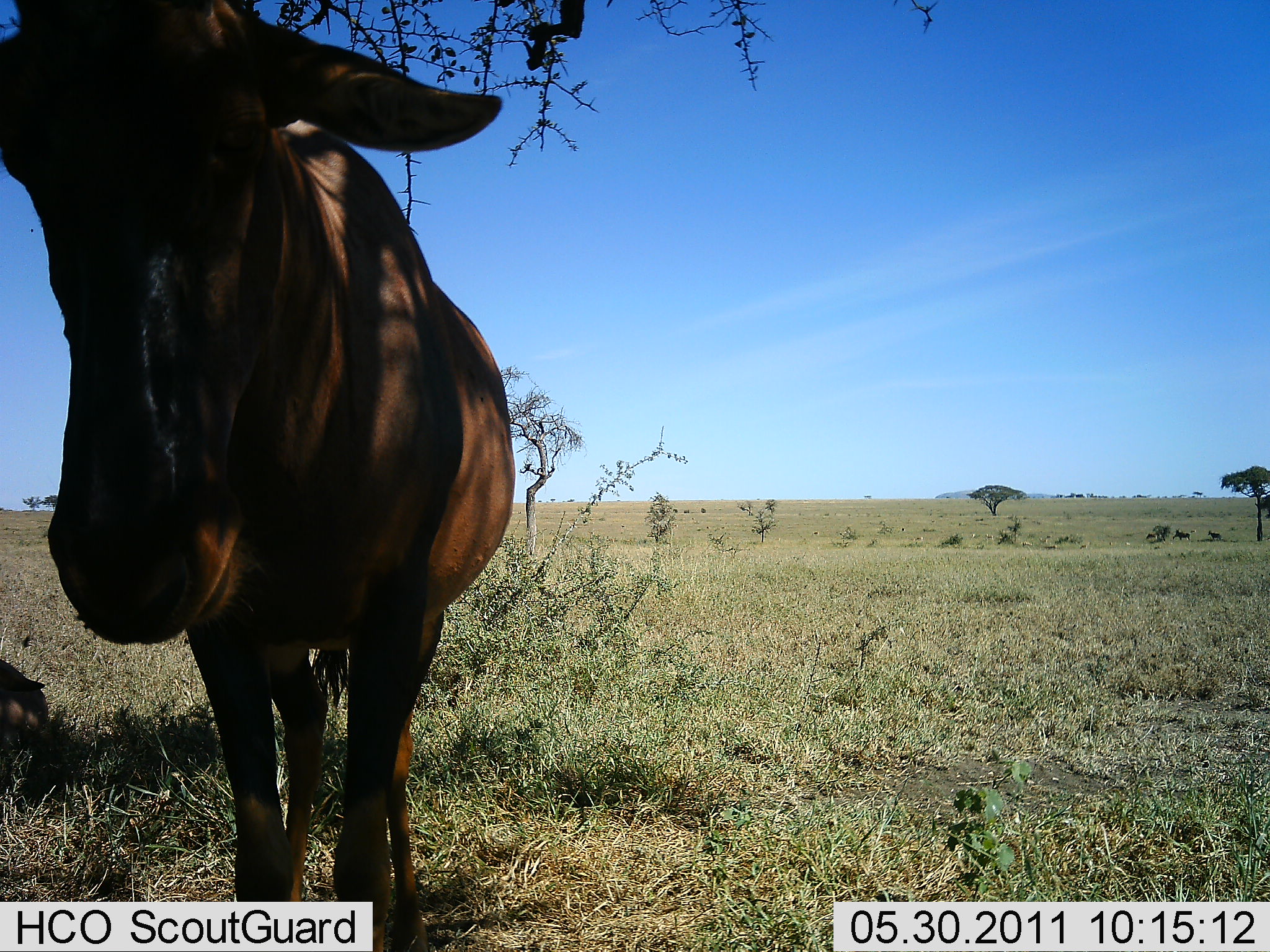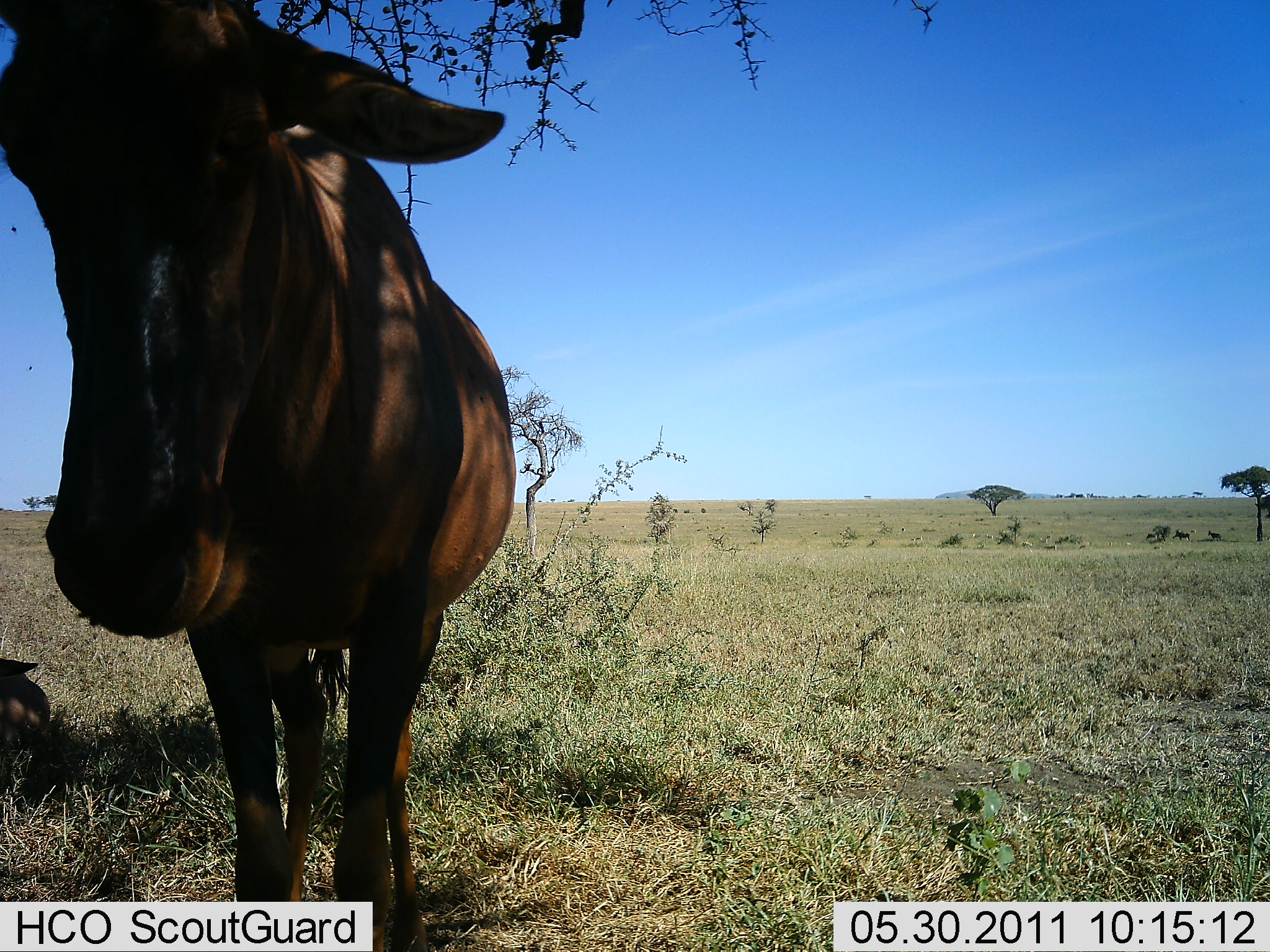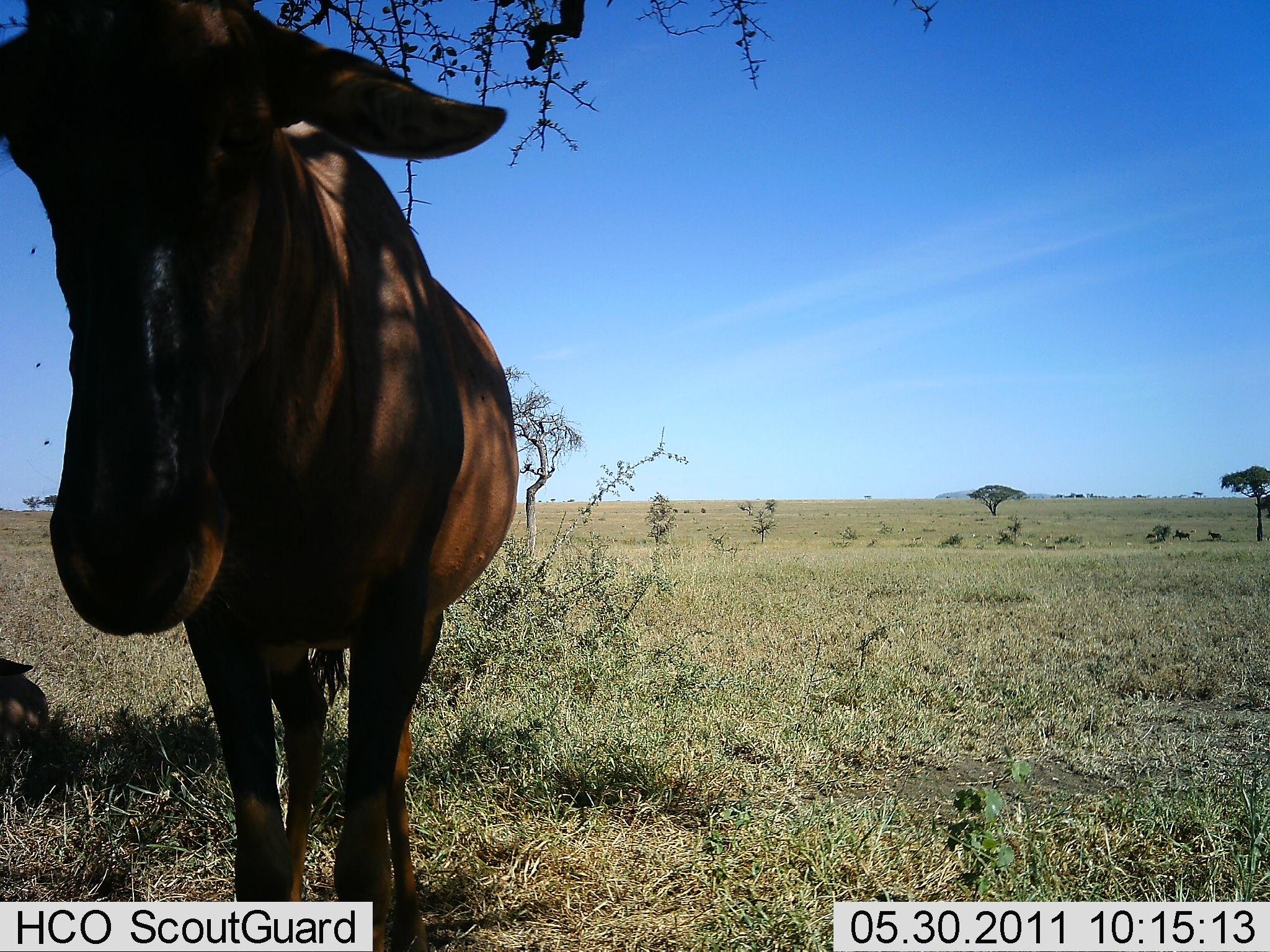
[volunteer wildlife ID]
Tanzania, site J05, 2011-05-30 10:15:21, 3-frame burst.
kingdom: Animalia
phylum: Chordata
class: Mammalia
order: Artiodactyla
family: Bovidae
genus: Alcelaphus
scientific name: Alcelaphus buselaphus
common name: hartebeest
Hartebeest (Alcelaphus buselaphus), count 2. Behavior (volunteer vote fractions): standing 83%, resting 67%, moving 0%, interacting 0%. Young present (vote fraction): 0%. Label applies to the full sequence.